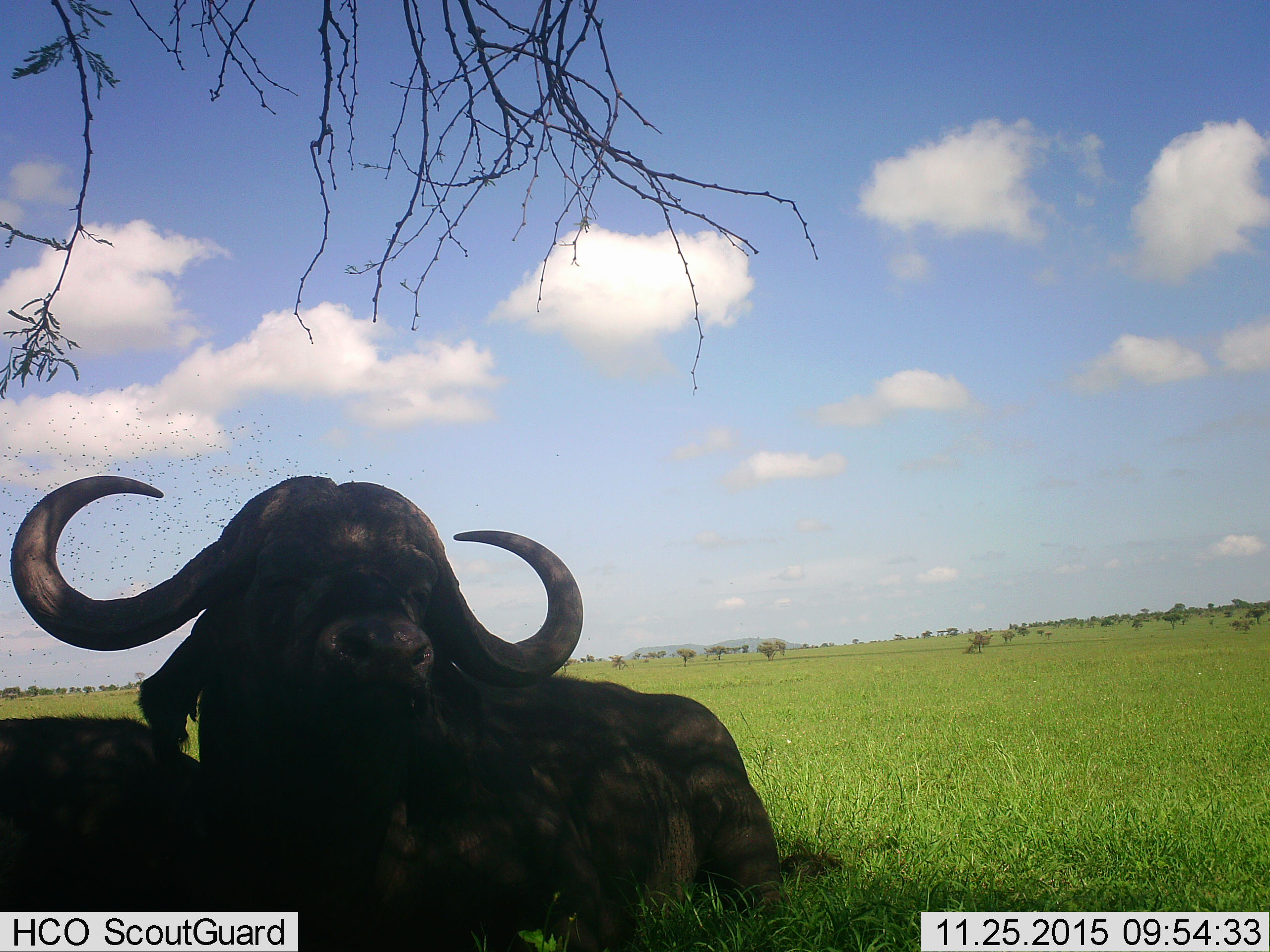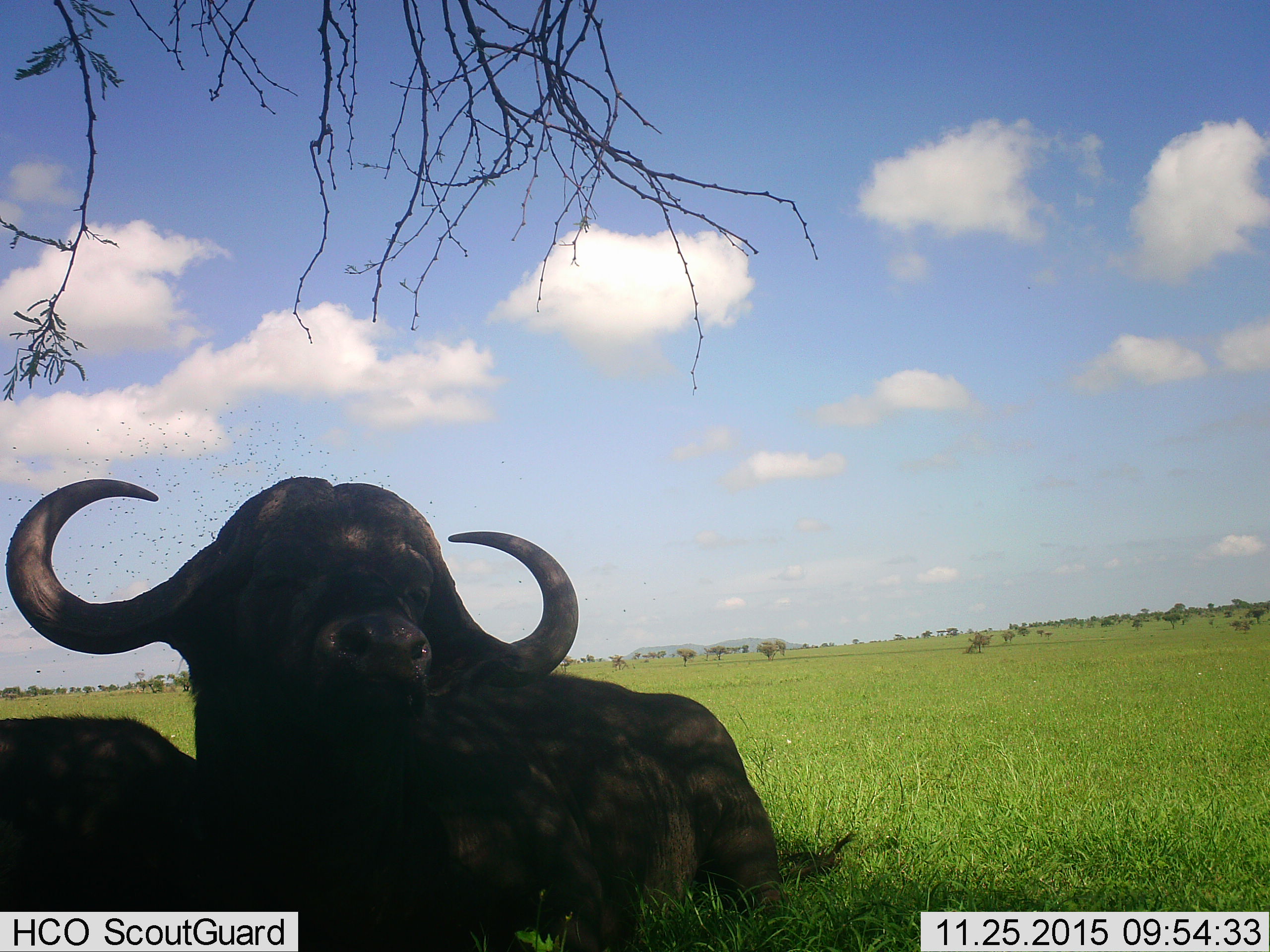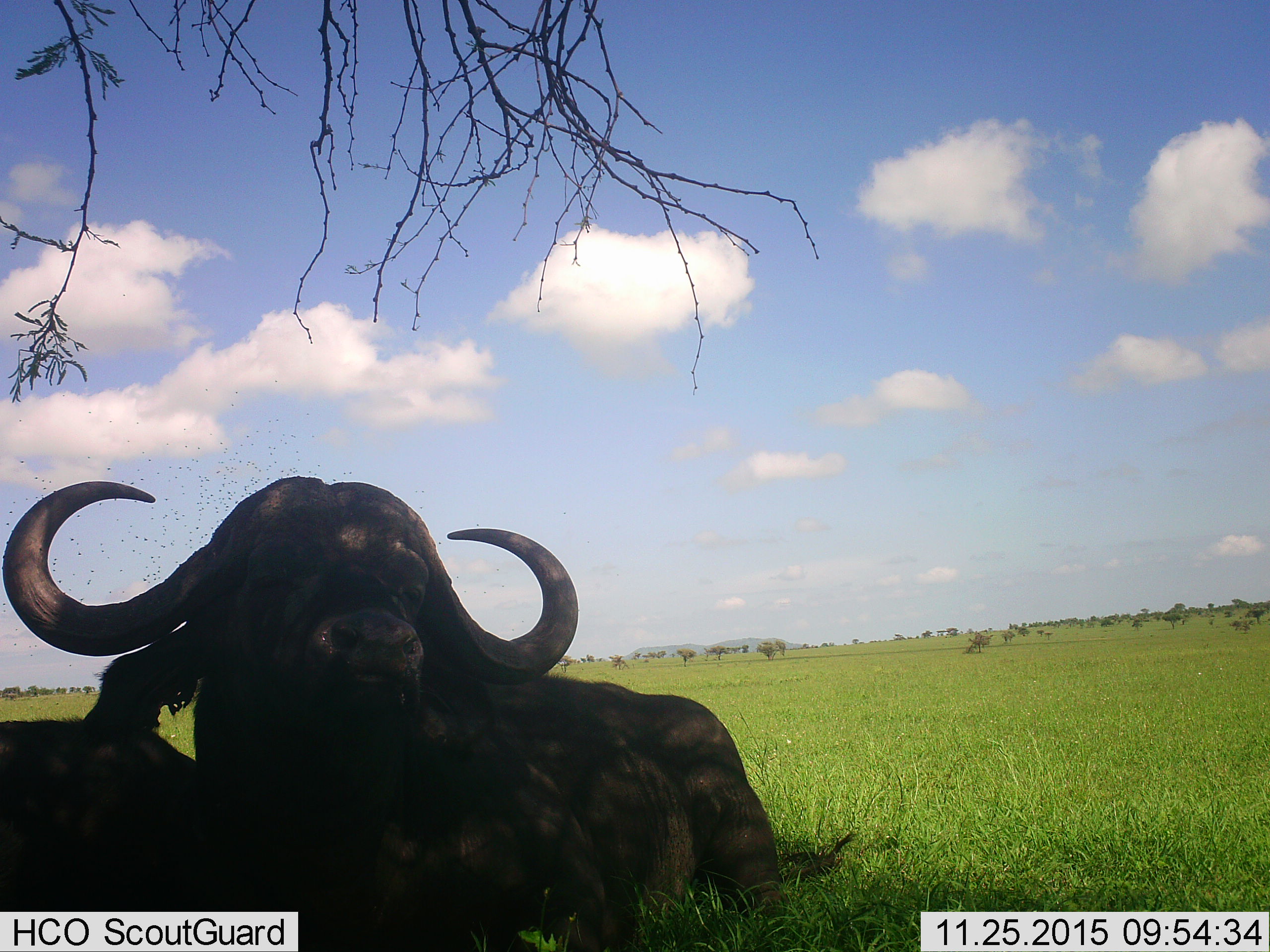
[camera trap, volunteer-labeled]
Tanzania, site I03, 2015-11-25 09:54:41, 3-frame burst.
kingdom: Animalia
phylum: Chordata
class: Mammalia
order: Artiodactyla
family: Bovidae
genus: Syncerus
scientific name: Syncerus caffer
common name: cape buffalo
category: buffalo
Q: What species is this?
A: Buffalo (cape buffalo) (Syncerus caffer).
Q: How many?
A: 2.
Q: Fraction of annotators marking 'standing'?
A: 0%.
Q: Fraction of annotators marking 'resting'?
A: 100%.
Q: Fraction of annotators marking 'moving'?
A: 0%.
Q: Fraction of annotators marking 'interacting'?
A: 0%.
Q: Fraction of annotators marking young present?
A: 0%.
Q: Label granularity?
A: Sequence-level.